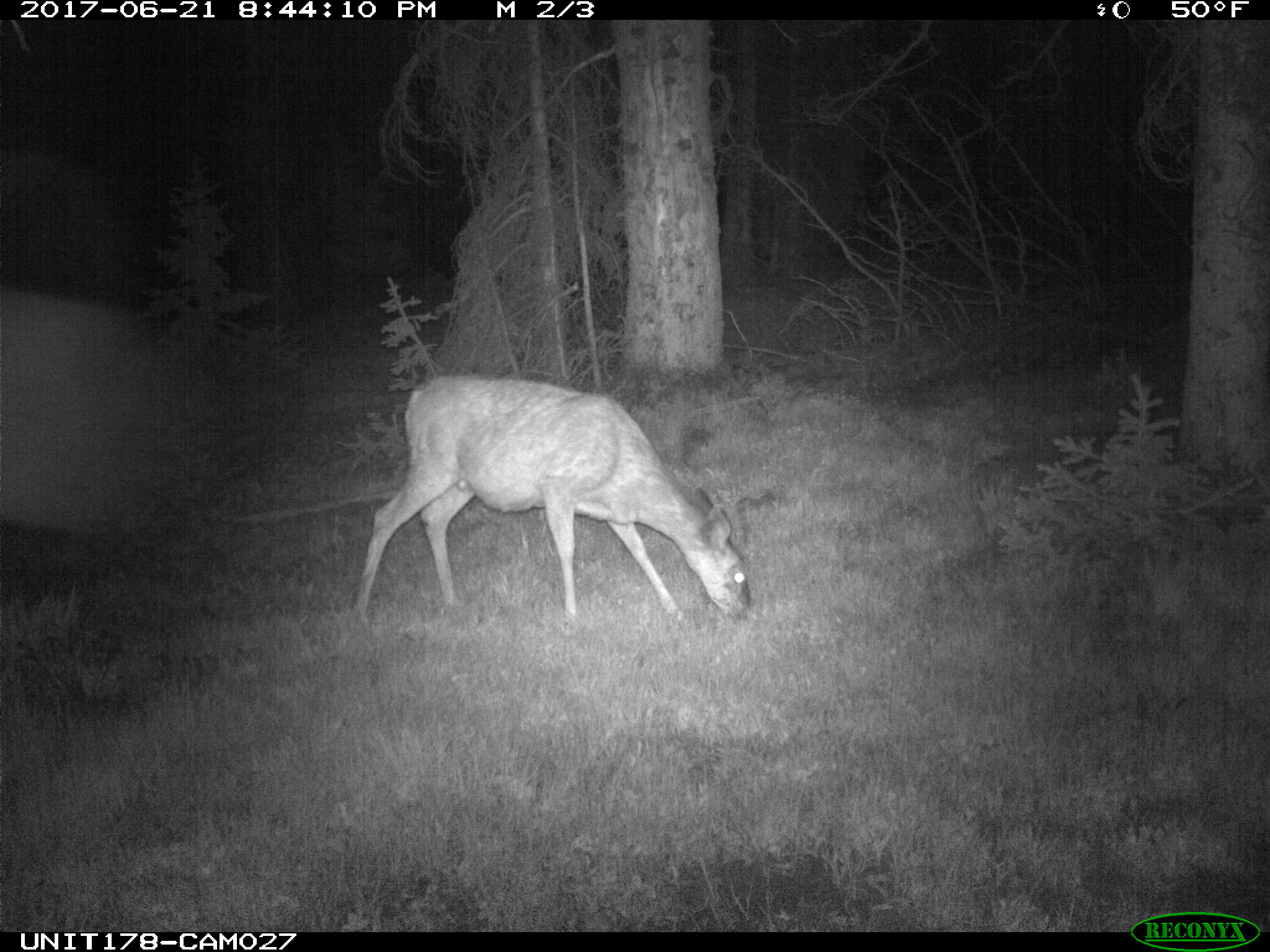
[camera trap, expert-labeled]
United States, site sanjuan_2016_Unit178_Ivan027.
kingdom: Animalia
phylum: Chordata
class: Mammalia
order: Artiodactyla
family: Cervidae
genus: Odocoileus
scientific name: Odocoileus hemionus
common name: mule deer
Odocoileus hemionus (mule deer).